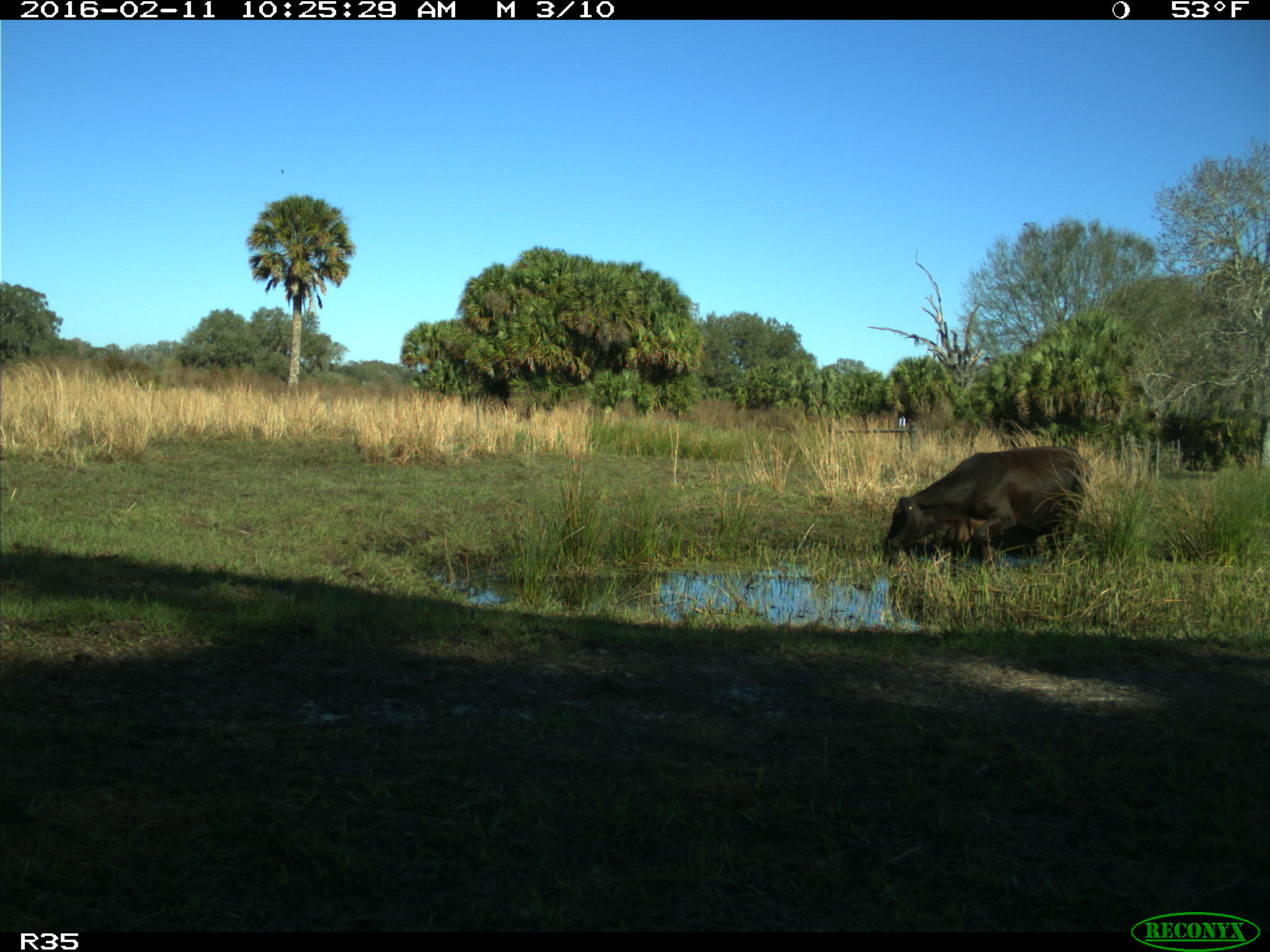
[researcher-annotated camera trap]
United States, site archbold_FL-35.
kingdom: Animalia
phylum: Chordata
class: Mammalia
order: Artiodactyla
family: Bovidae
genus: Bos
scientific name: Bos taurus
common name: domestic cow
Bos taurus (domestic cow).